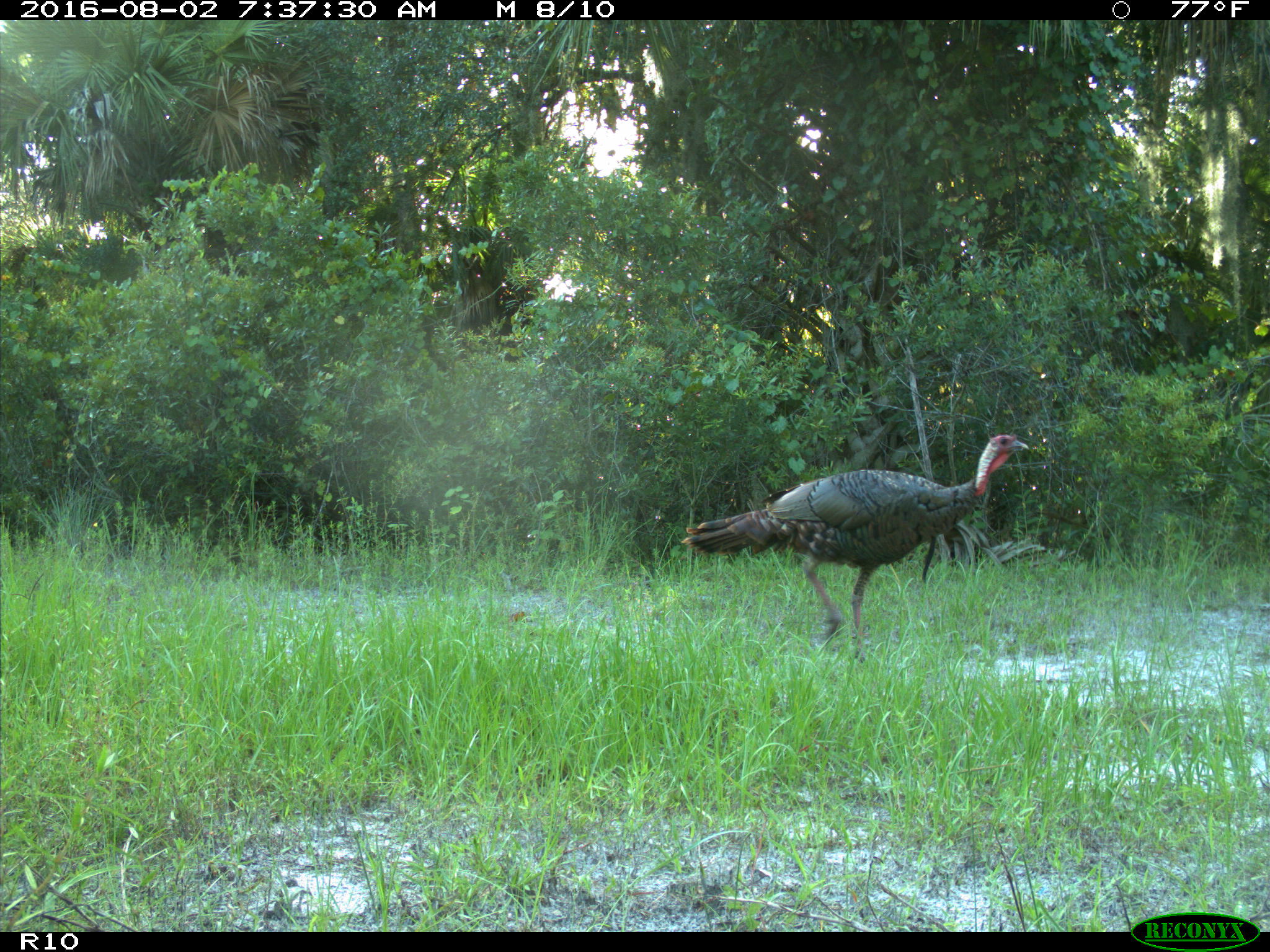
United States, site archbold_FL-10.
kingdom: Animalia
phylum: Chordata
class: Aves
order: Galliformes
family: Phasianidae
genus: Meleagris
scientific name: Meleagris gallopavo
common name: wild turkey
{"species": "Meleagris gallopavo (wild turkey)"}